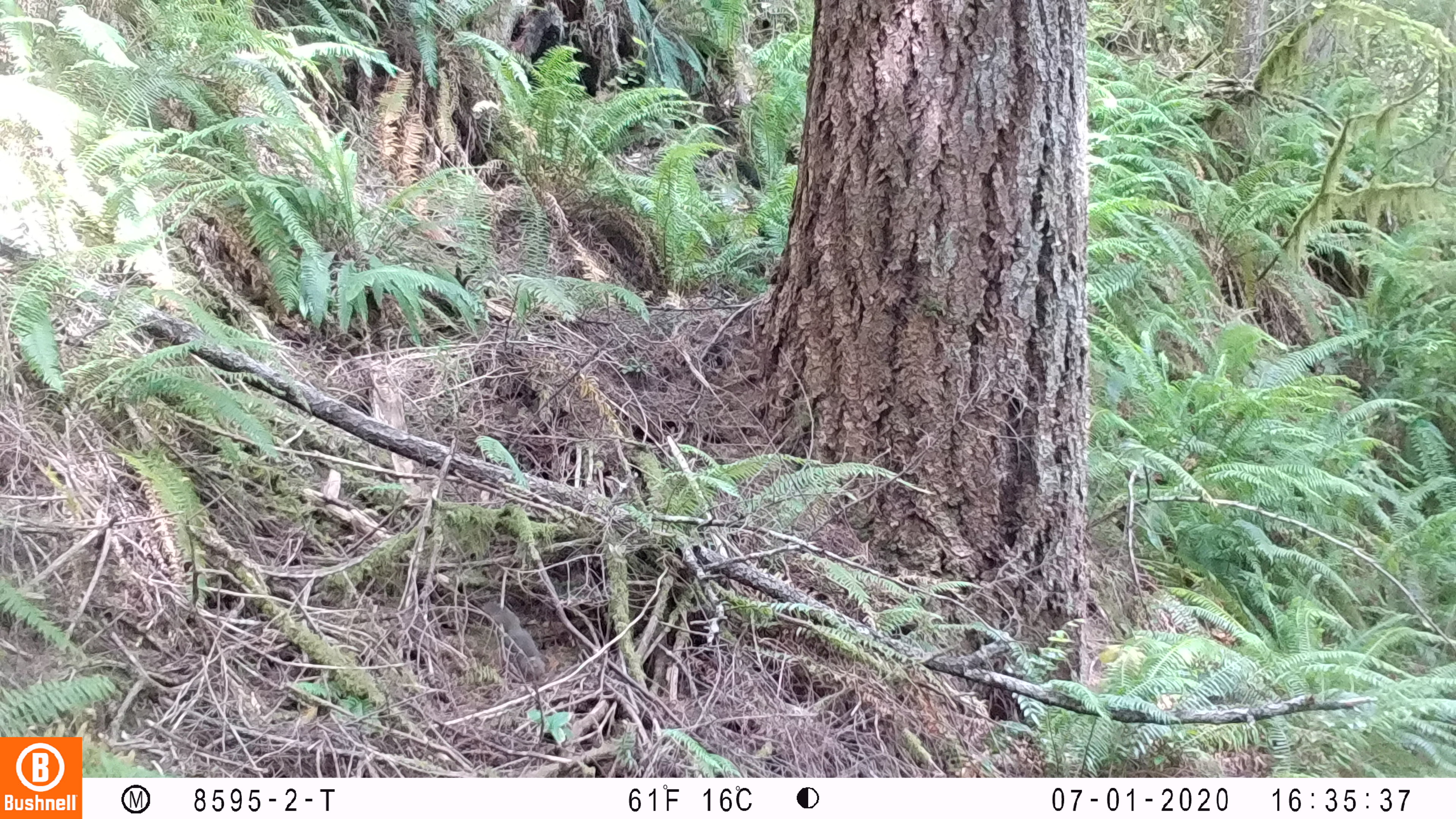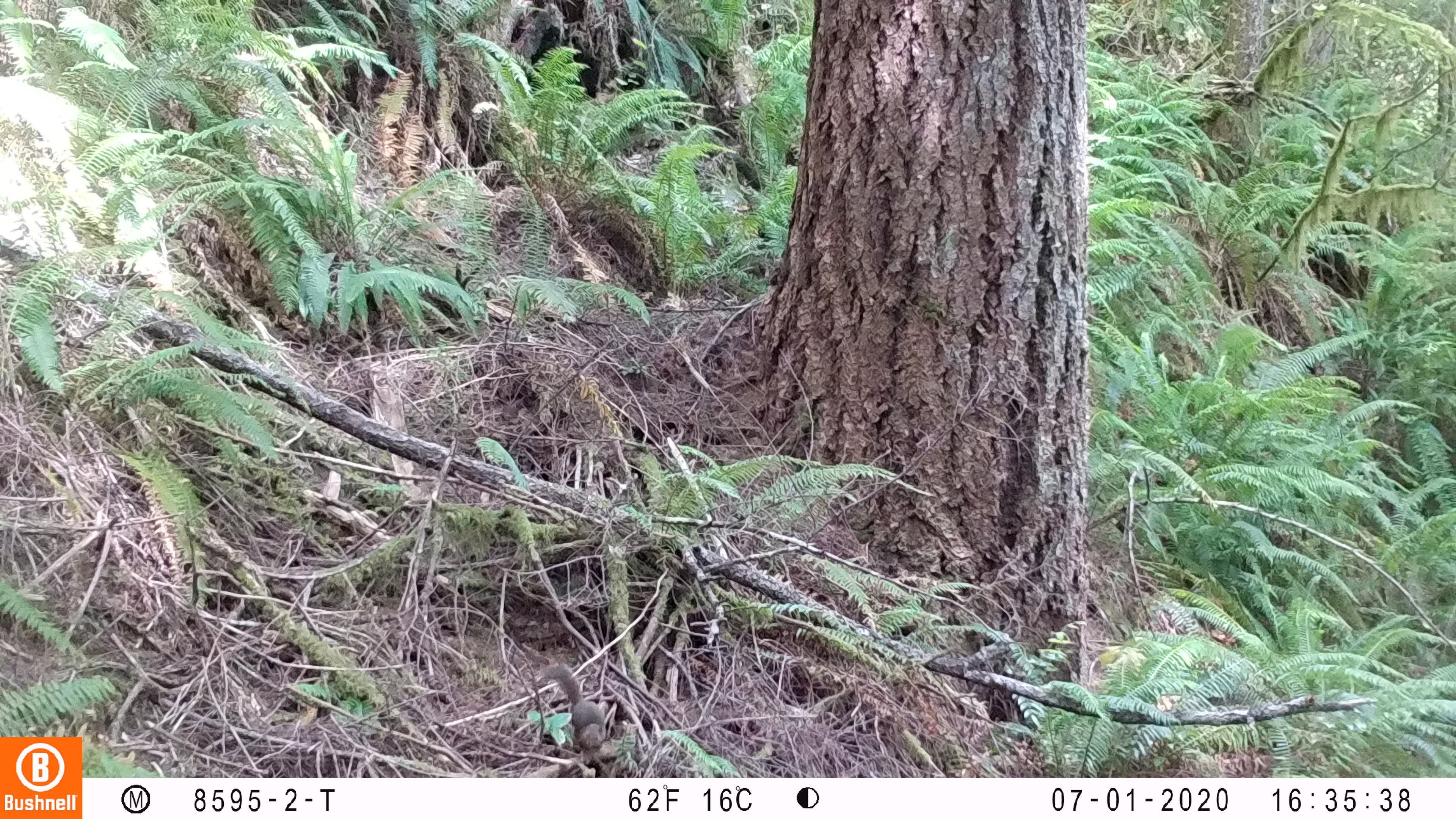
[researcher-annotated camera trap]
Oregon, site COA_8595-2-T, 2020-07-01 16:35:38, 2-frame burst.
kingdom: Animalia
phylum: Chordata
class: Mammalia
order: Rodentia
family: Sciuridae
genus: Tamiasciurus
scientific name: Tamiasciurus douglasii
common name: douglas squirrel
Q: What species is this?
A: Douglas squirrel (Tamiasciurus douglasii).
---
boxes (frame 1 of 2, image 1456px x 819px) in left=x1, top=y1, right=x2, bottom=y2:
douglas squirrel: left=481, top=598, right=545, bottom=679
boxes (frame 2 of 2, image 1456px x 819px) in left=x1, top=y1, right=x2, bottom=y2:
douglas squirrel: left=545, top=660, right=605, bottom=750